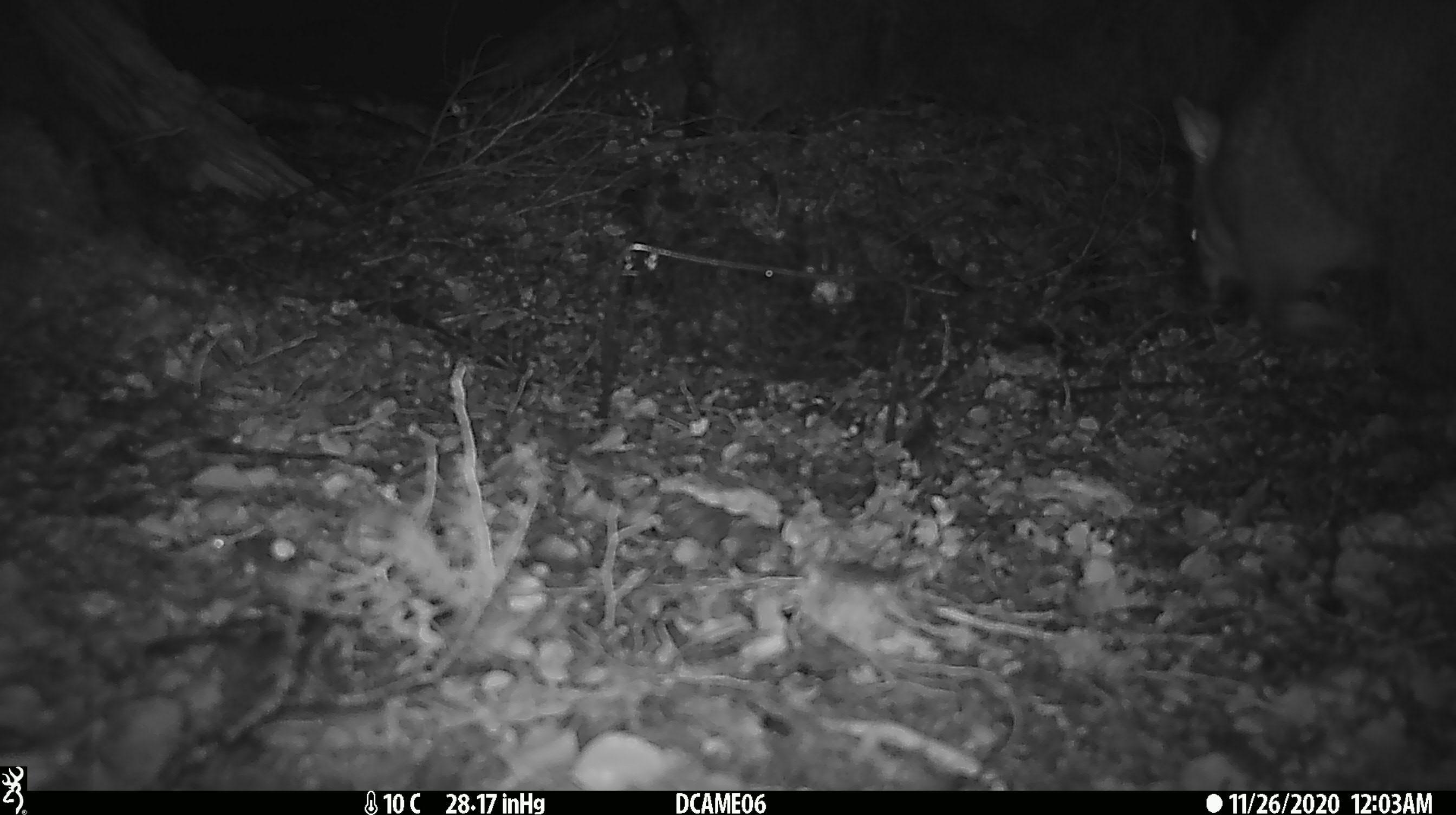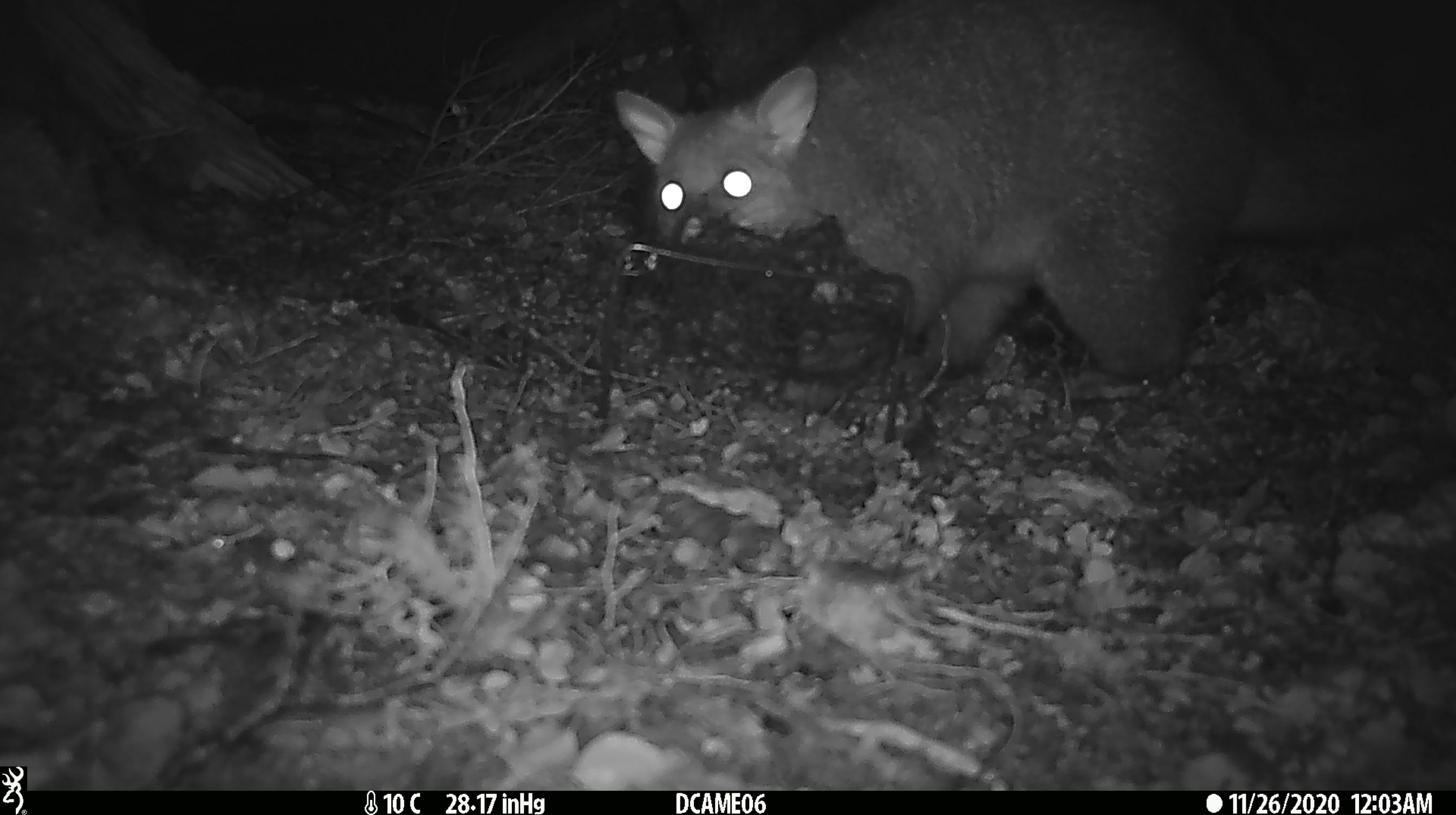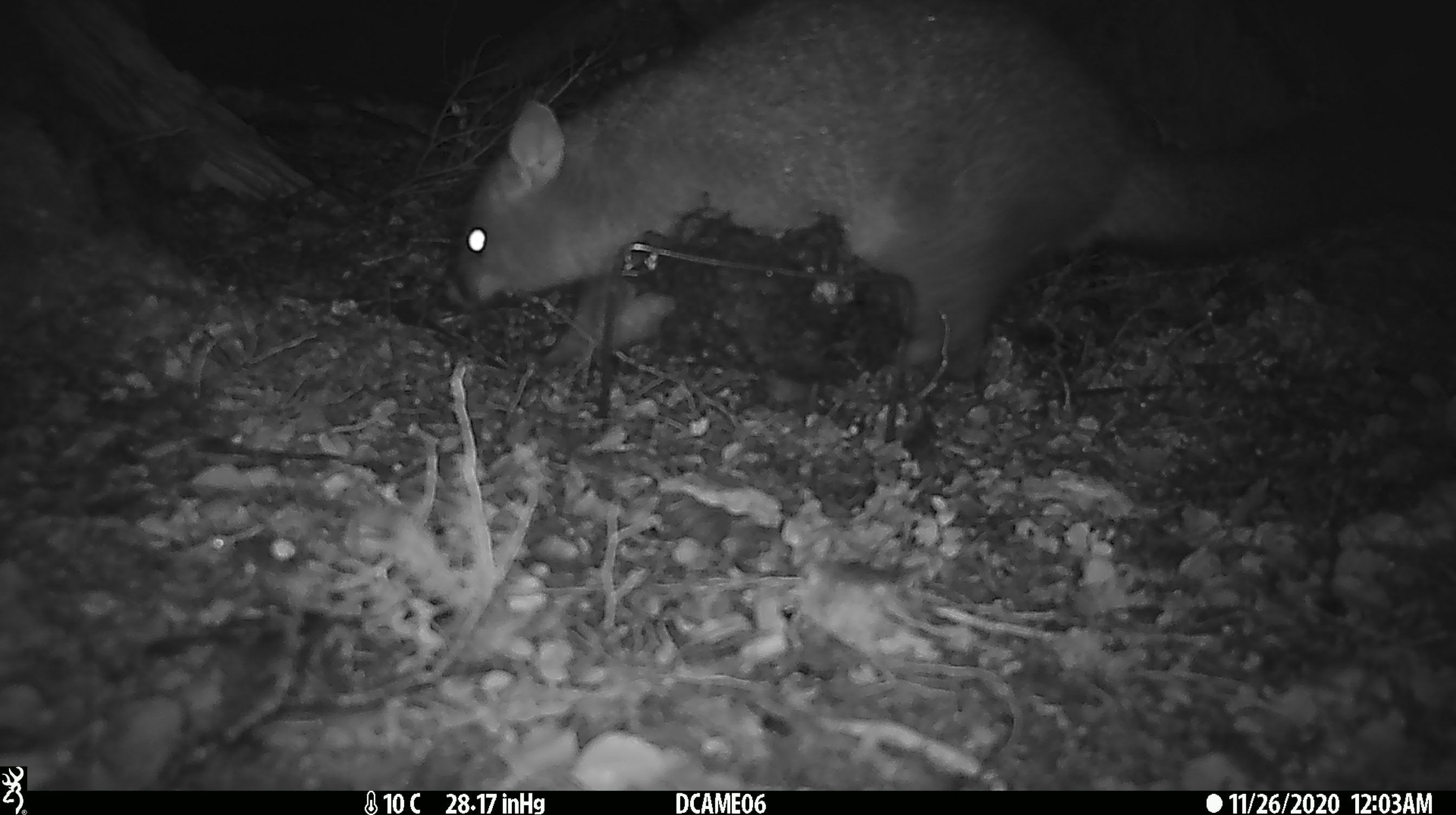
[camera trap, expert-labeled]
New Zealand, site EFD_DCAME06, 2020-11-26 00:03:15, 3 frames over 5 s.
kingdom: Animalia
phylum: Chordata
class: Mammalia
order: Diprotodontia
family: Phalangeridae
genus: Trichosurus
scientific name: Trichosurus vulpecula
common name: common brushtail possum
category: possum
Possum (common brushtail possum) (Trichosurus vulpecula).